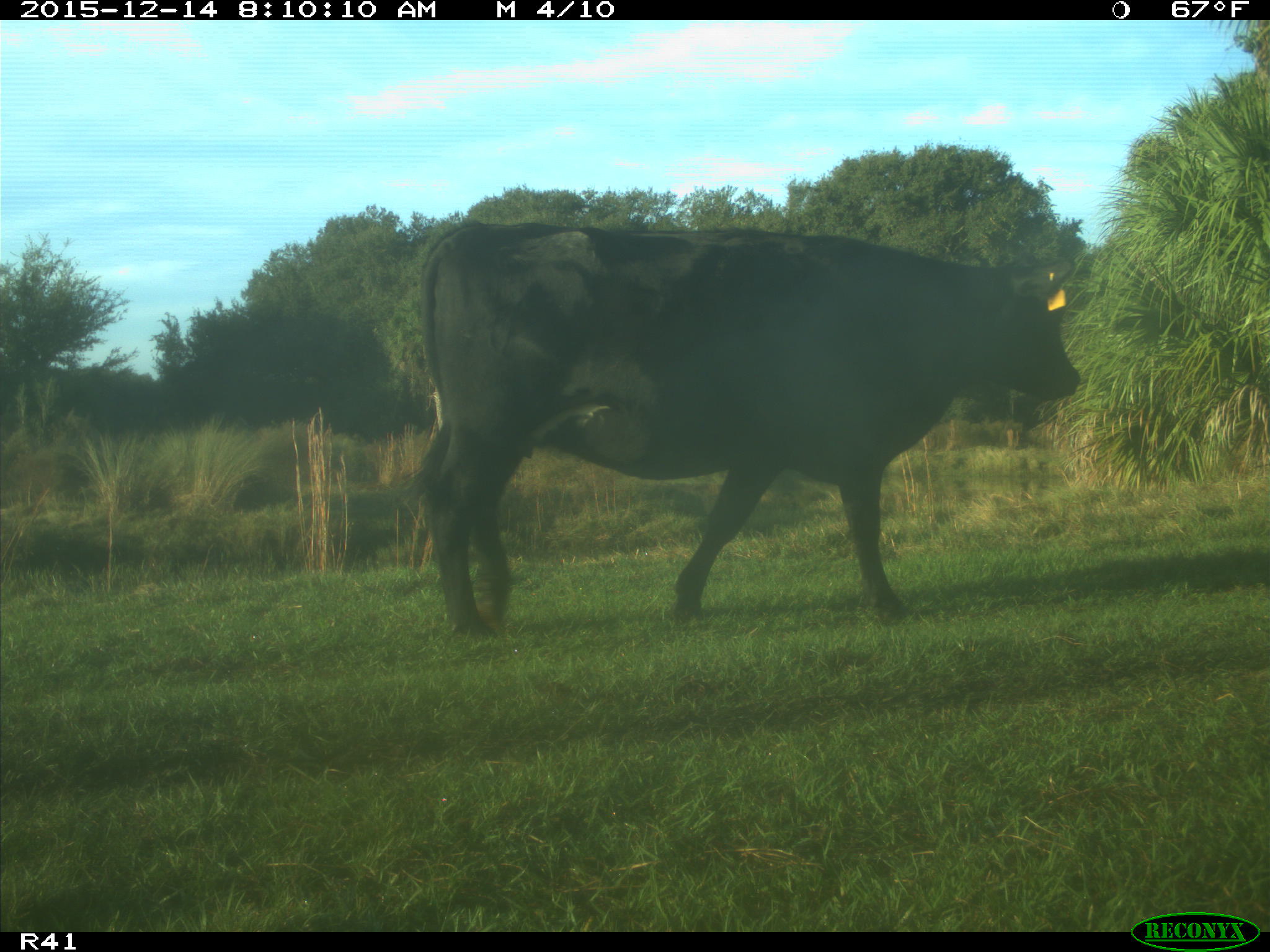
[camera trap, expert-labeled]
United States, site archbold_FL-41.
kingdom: Animalia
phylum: Chordata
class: Mammalia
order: Artiodactyla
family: Bovidae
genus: Bos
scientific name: Bos taurus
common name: domestic cow